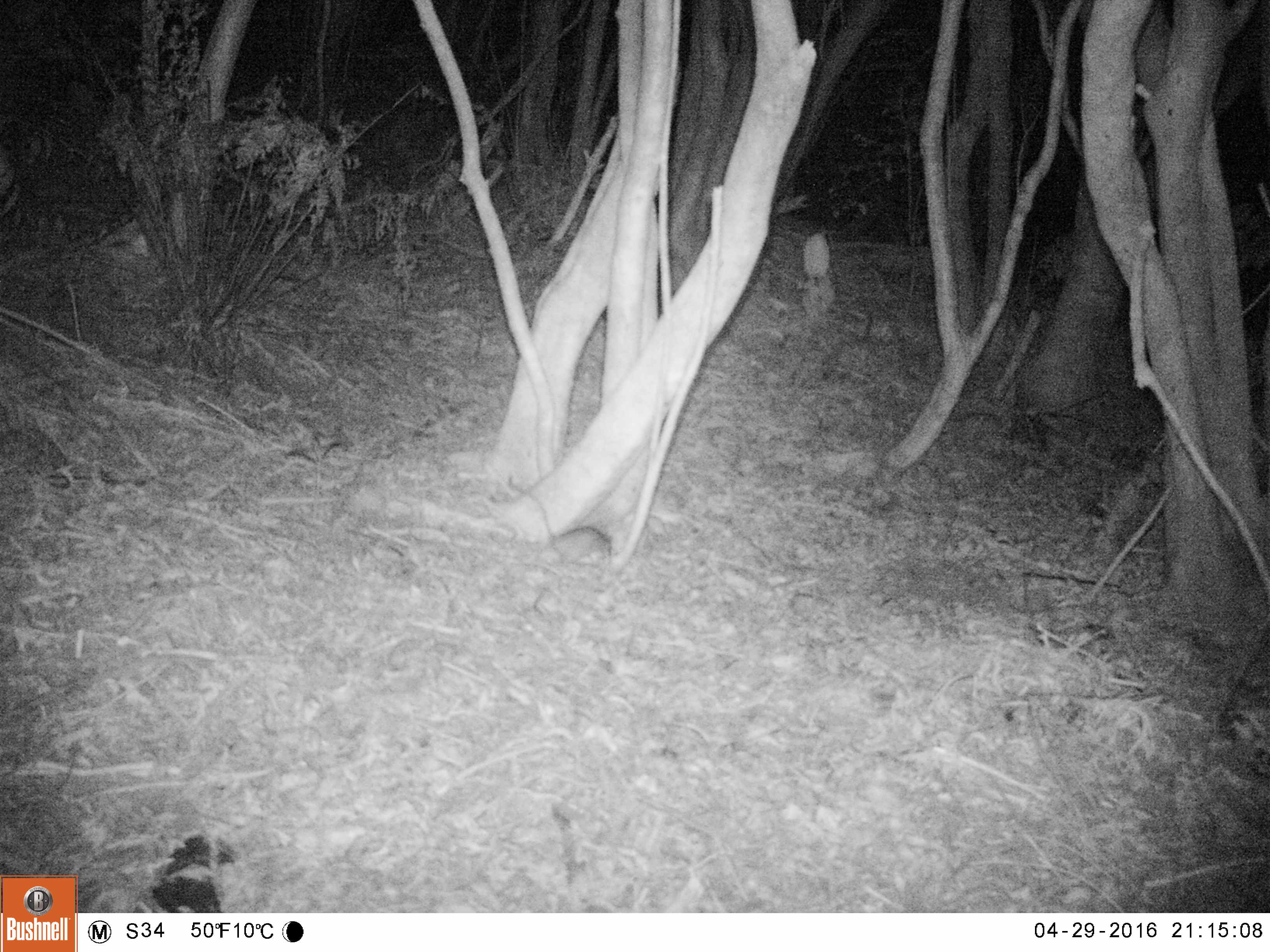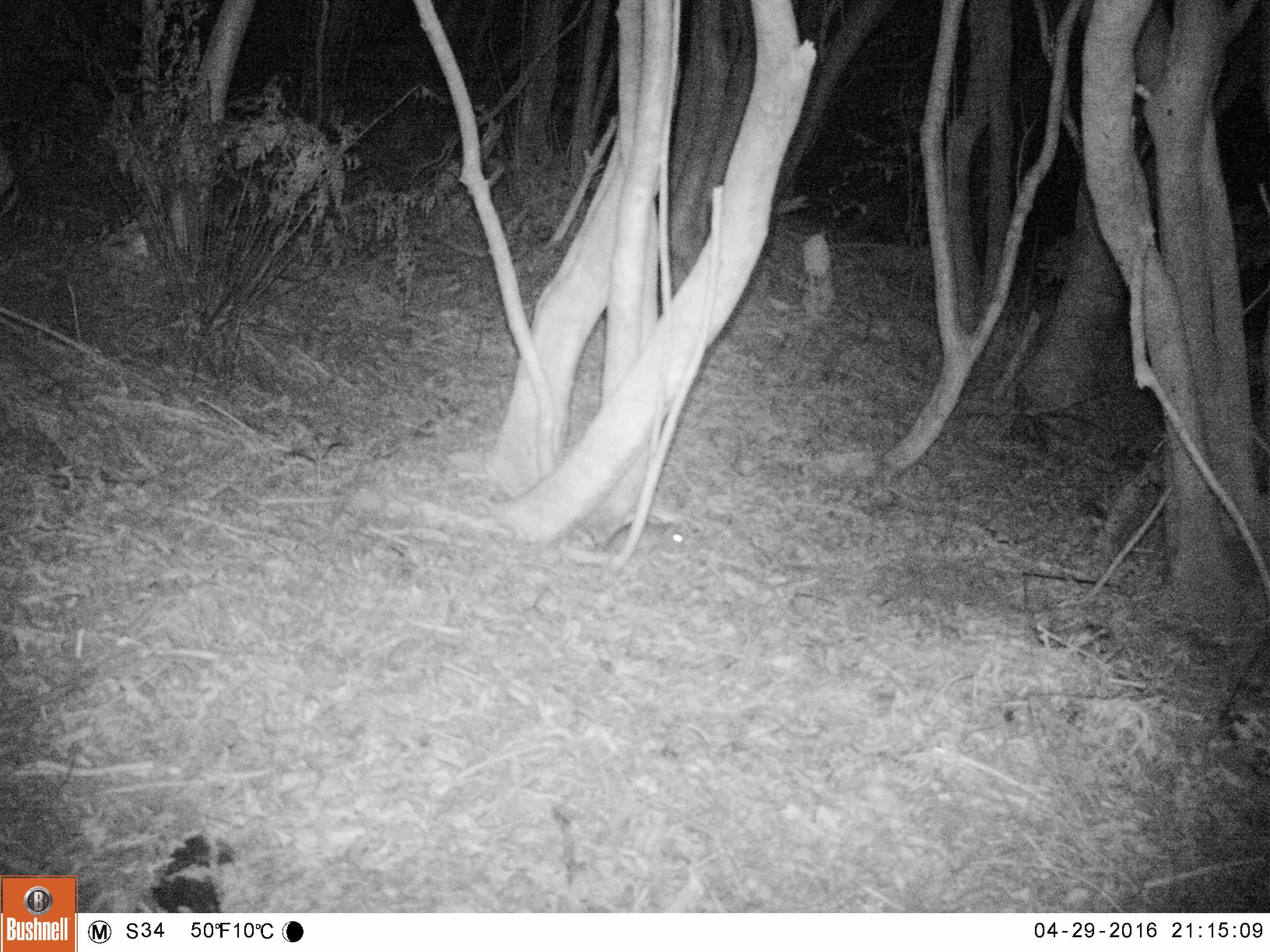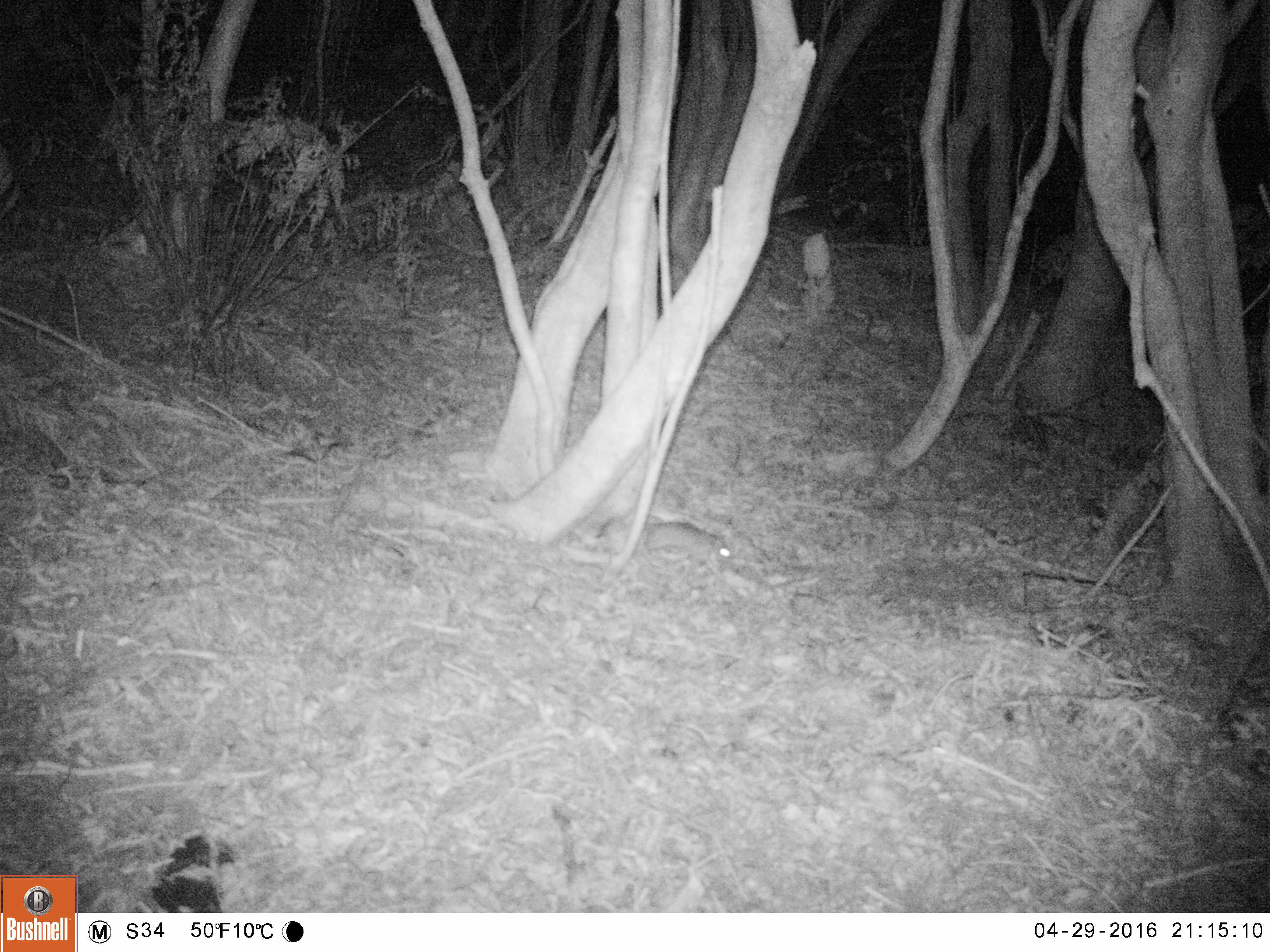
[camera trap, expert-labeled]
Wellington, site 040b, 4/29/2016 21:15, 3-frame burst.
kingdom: Animalia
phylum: Chordata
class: Mammalia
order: Rodentia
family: Muridae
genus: Rattus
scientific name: Rattus rattus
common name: ship rat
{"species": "ship rat (Rattus rattus)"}